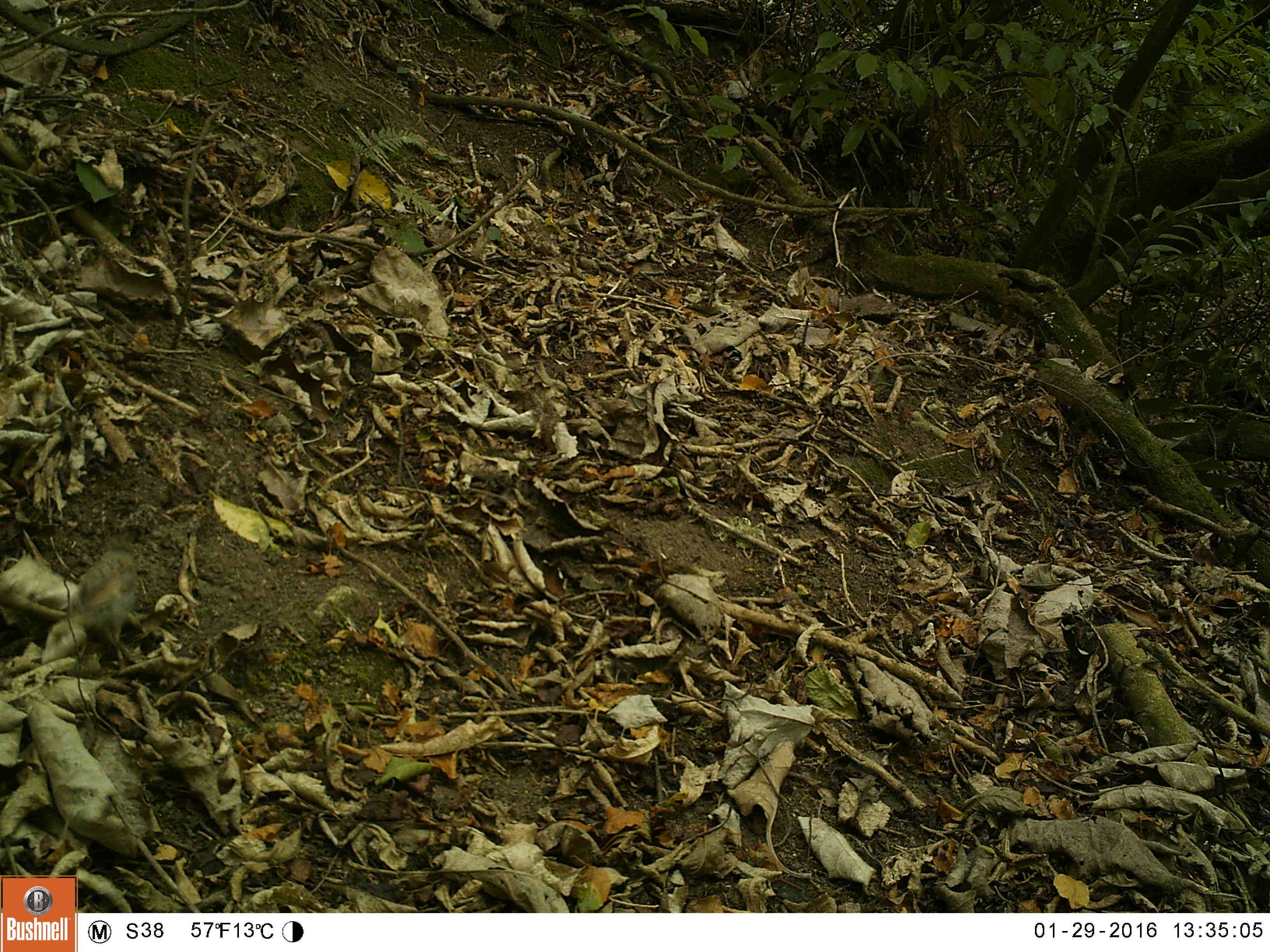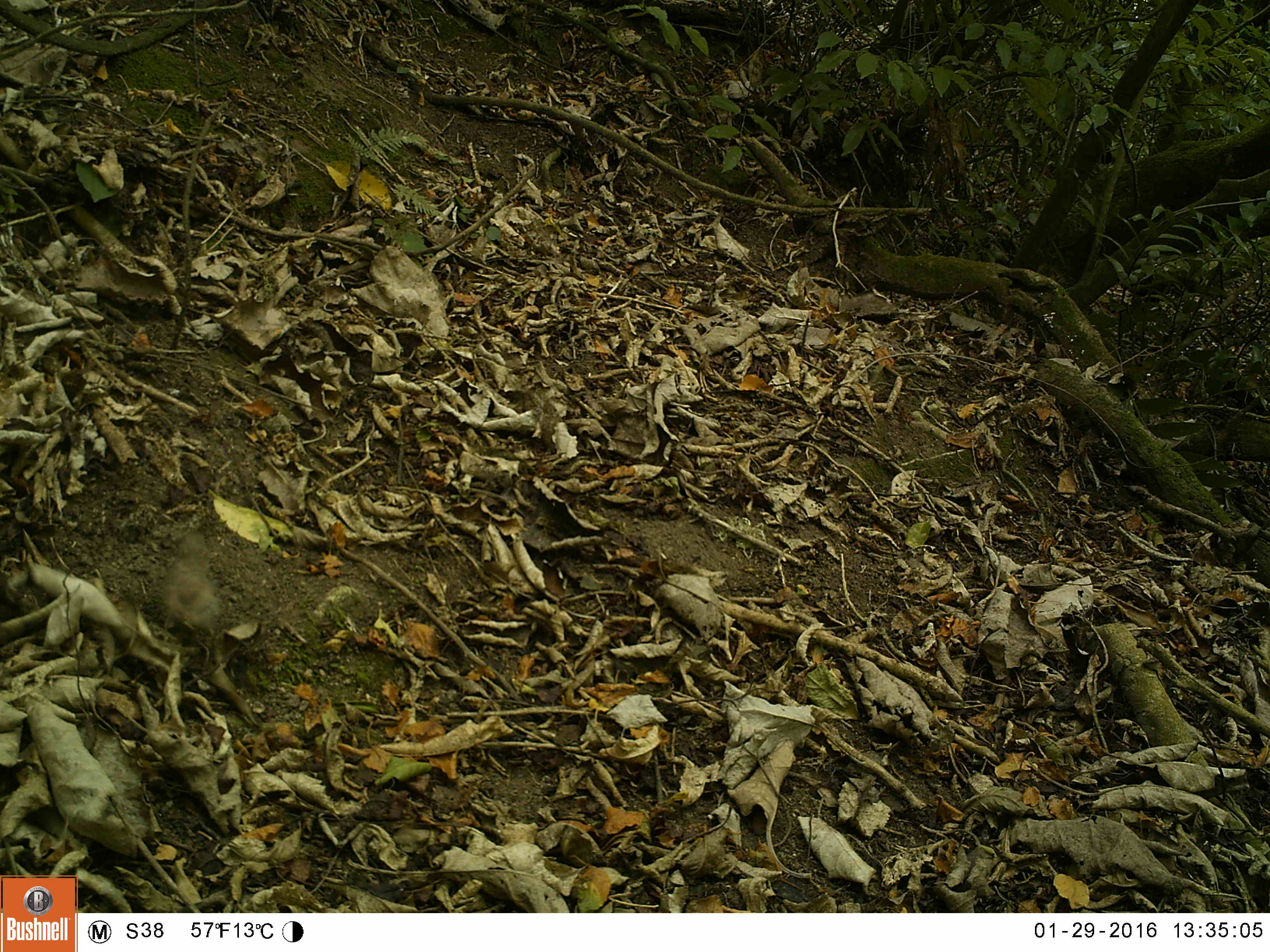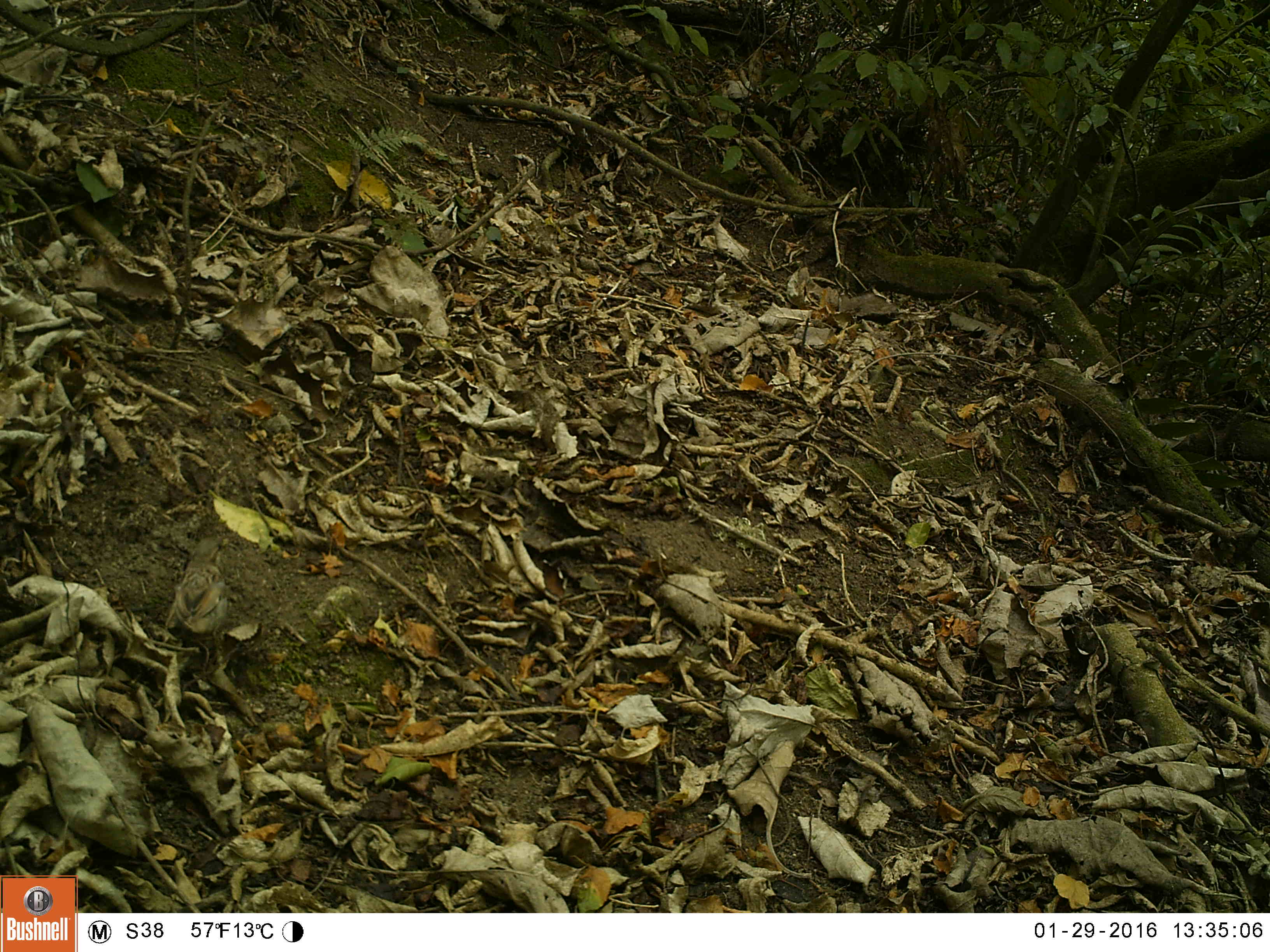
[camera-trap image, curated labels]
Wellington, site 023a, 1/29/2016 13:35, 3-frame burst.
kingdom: Animalia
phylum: Chordata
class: Aves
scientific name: Aves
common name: bird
Bird (Aves).